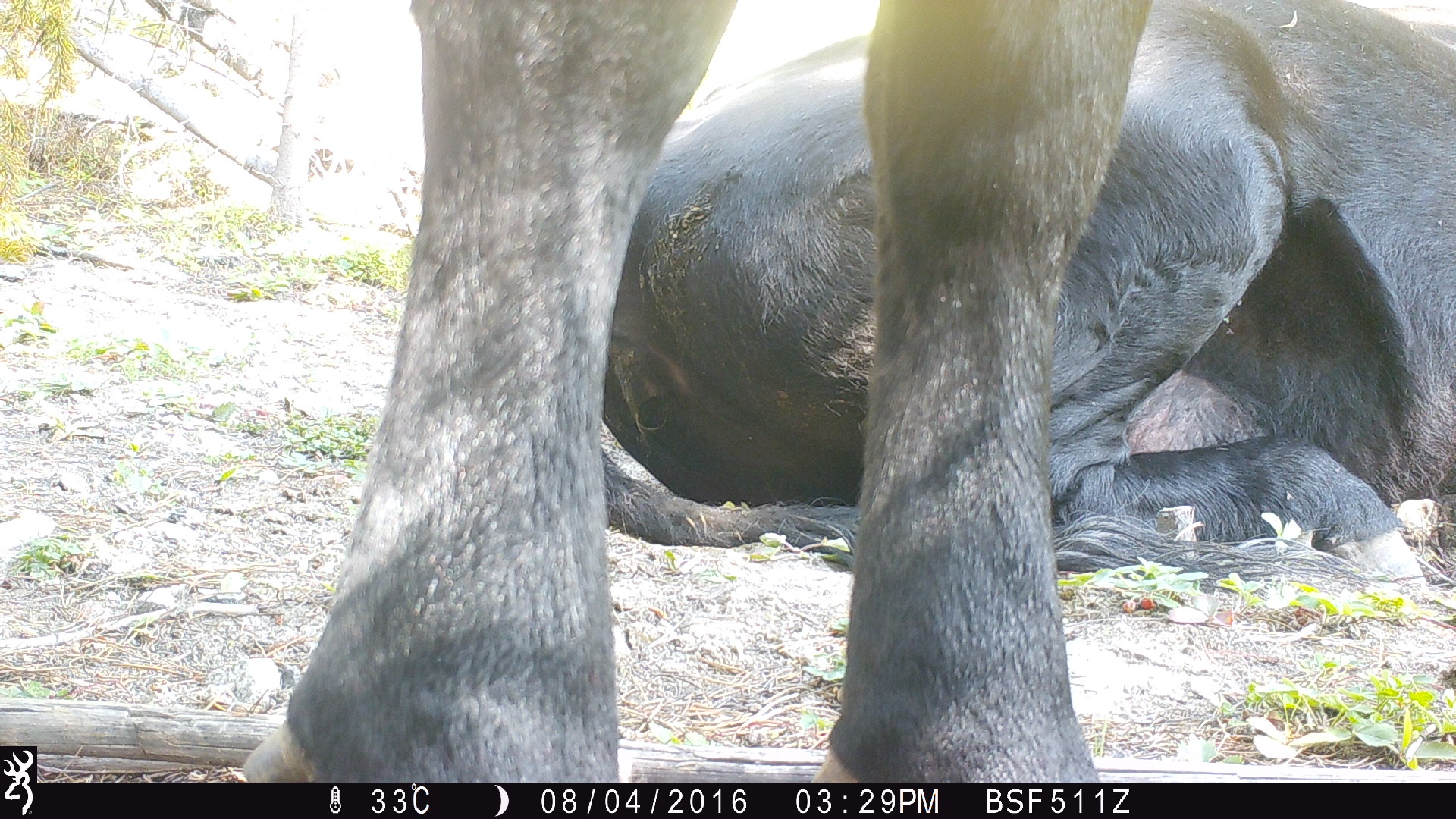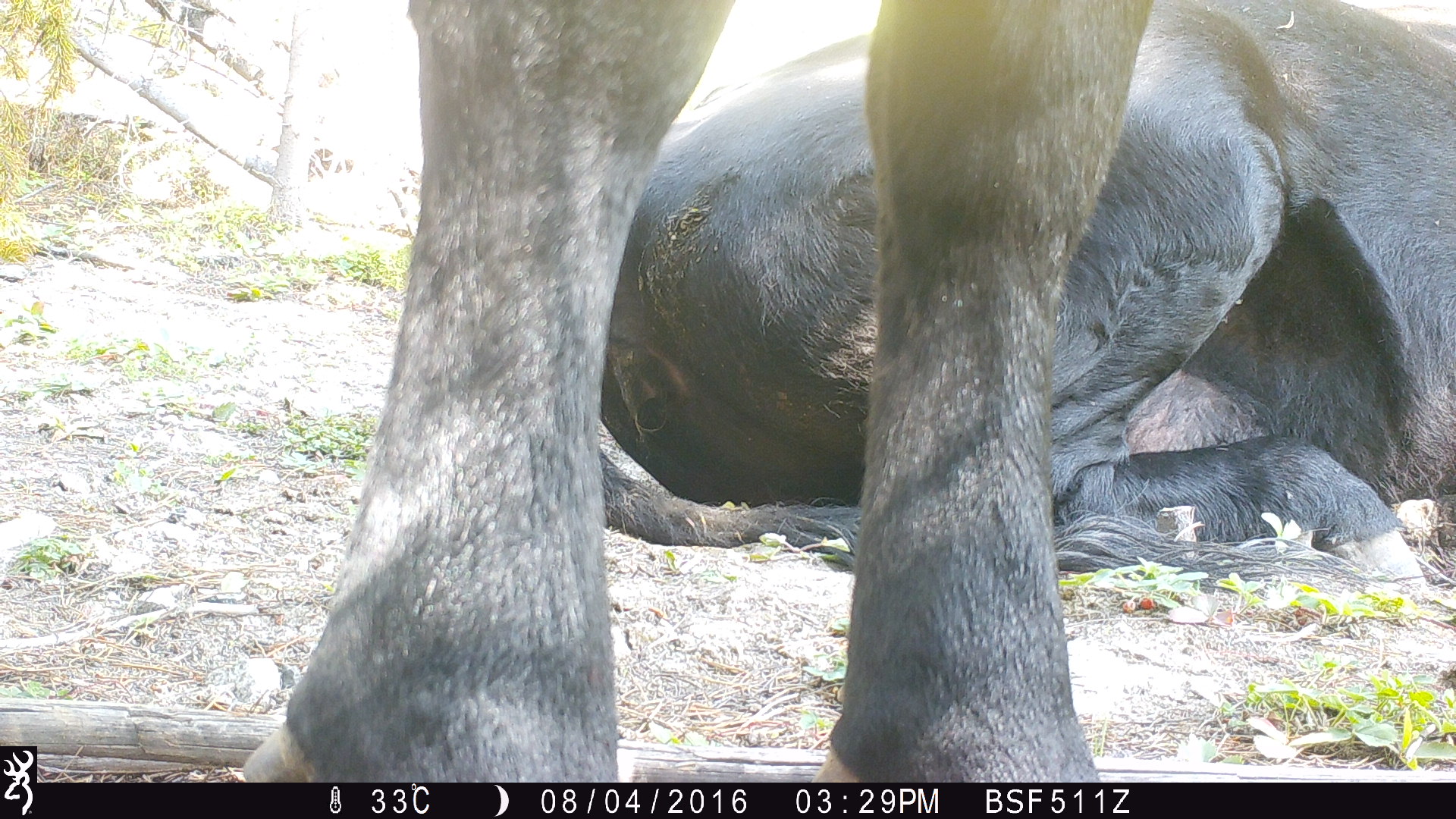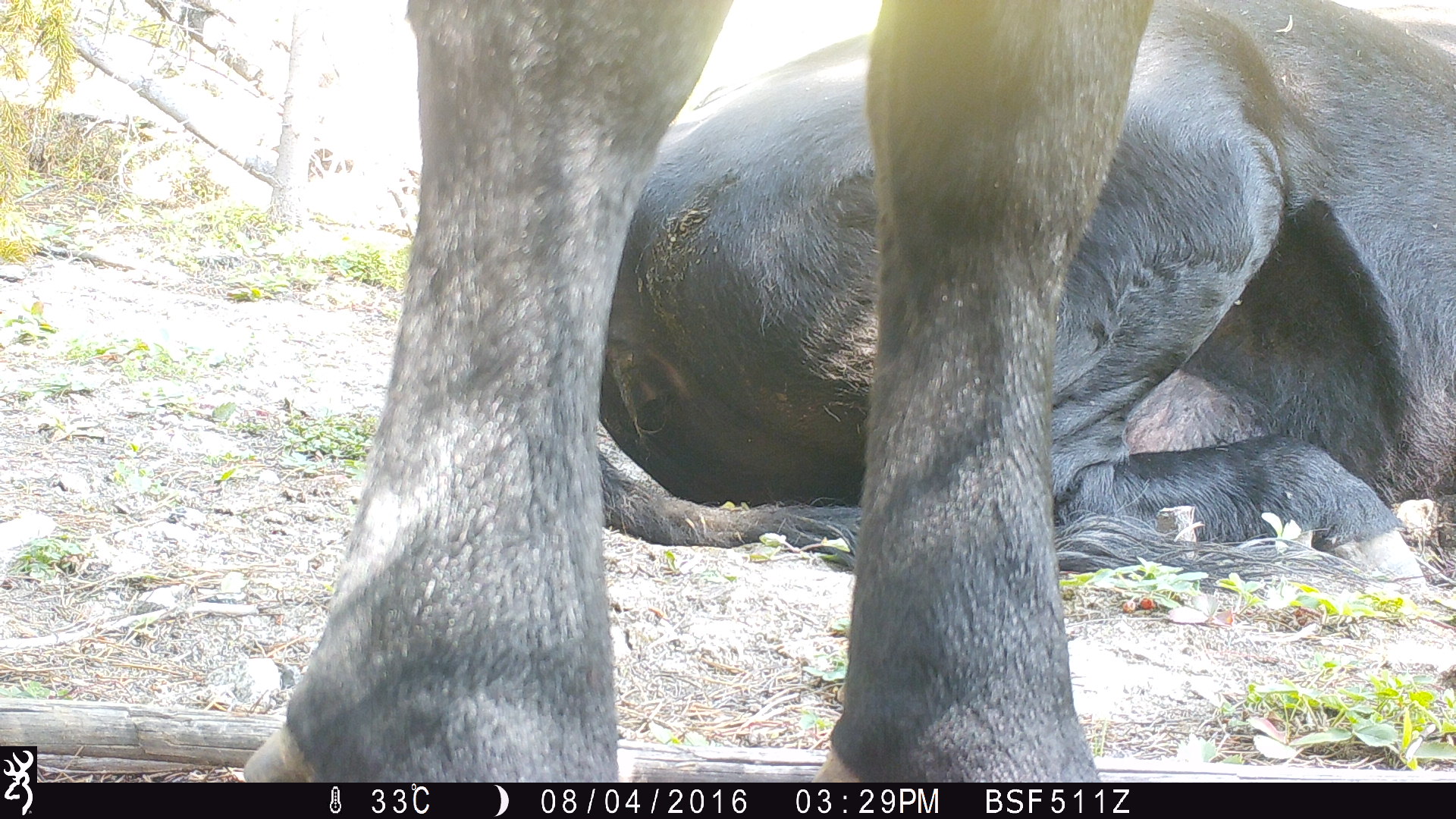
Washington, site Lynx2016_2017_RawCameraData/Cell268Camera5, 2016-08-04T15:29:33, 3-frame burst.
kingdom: Animalia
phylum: Chordata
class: Mammalia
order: Artiodactyla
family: Bovidae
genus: Bos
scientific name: Bos taurus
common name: domestic cattle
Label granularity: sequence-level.